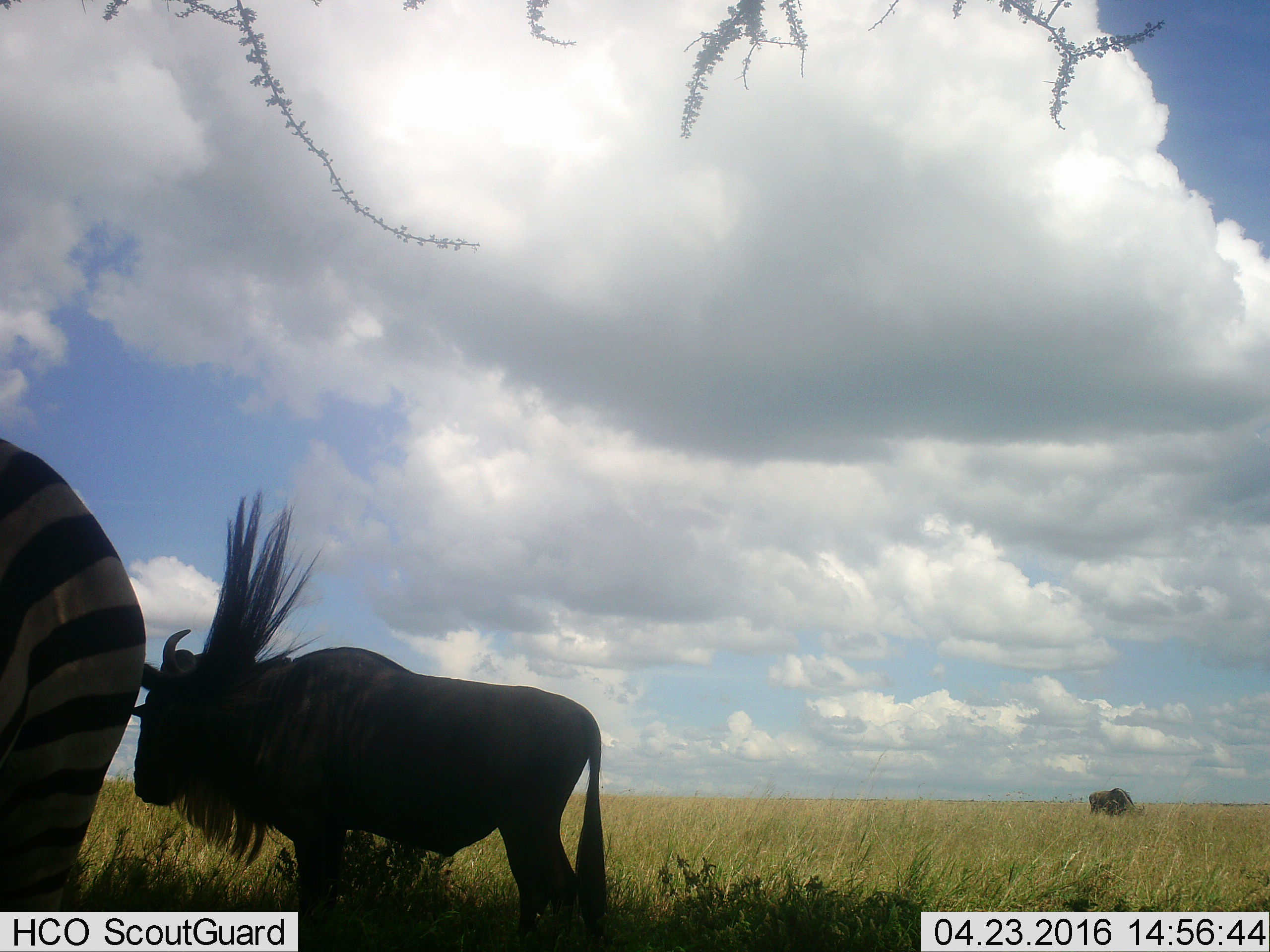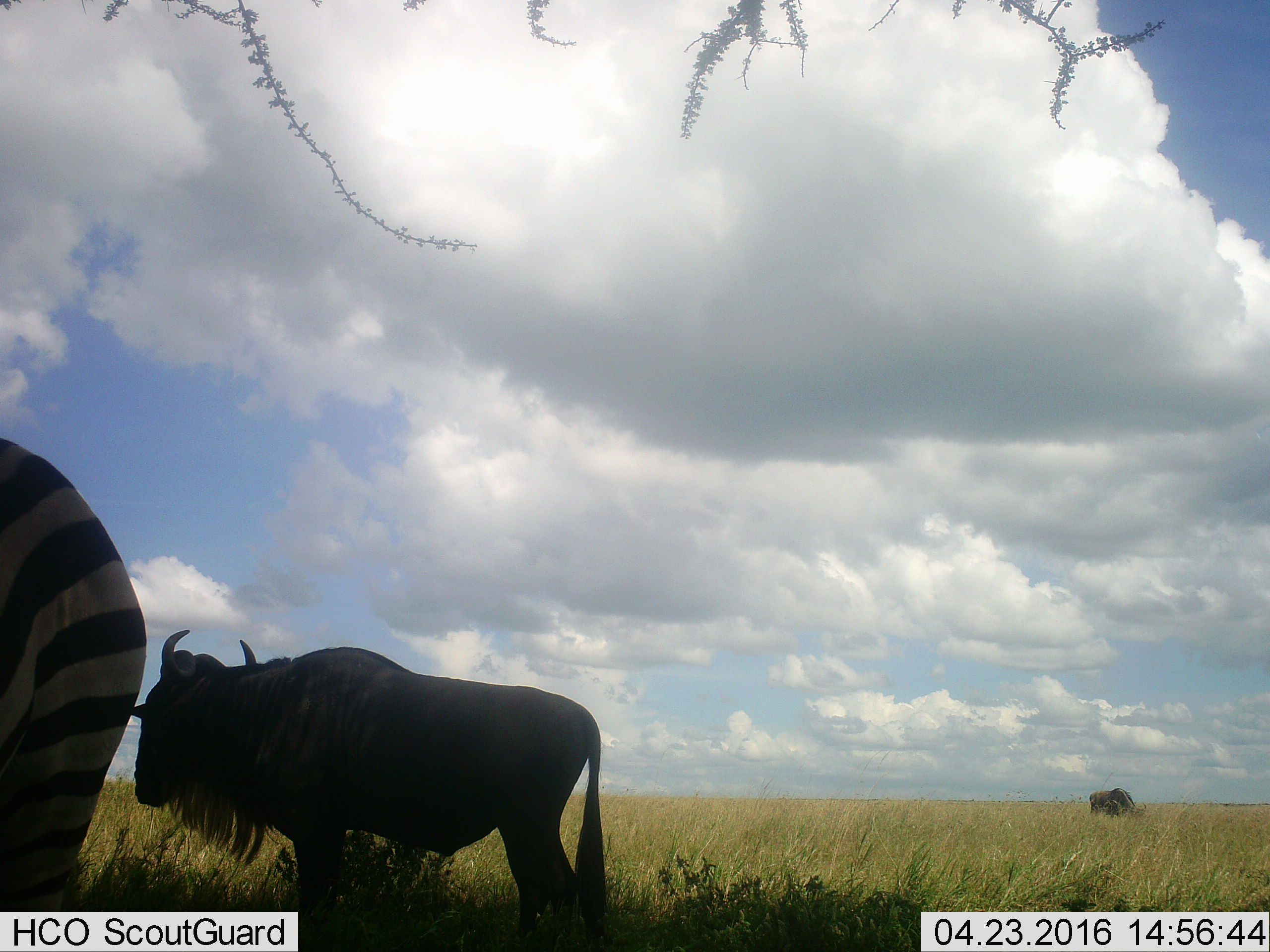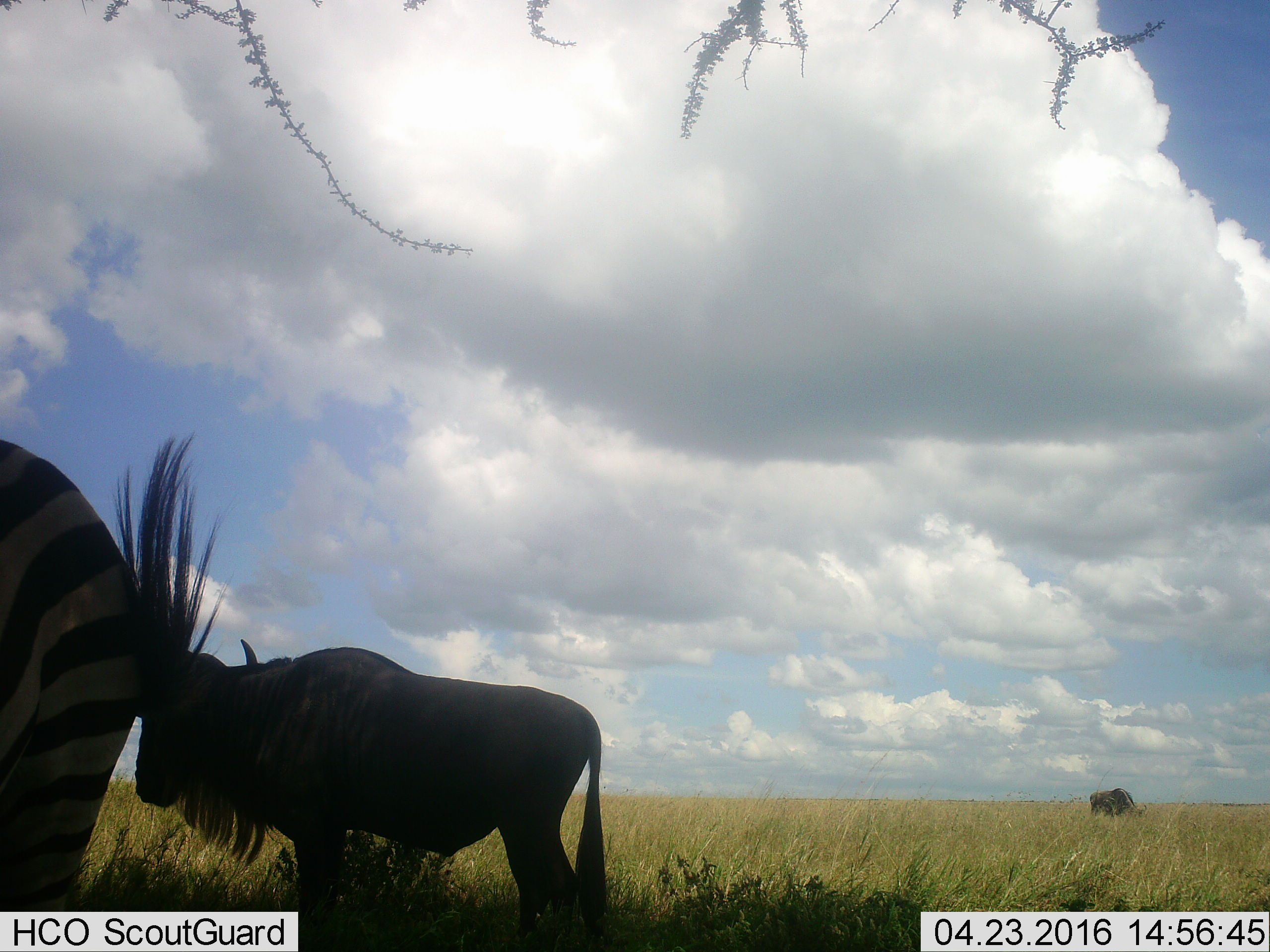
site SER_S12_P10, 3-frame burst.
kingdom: Animalia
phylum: Chordata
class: Mammalia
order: Artiodactyla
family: Bovidae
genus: Connochaetes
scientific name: Connochaetes taurinus taurinus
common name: blue wildebeest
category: wildebeestblue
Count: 2.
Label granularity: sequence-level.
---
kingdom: Animalia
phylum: Chordata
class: Mammalia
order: Perissodactyla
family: Equidae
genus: Equus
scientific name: Equus quagga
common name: plains zebra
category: zebraplains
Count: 1.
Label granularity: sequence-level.